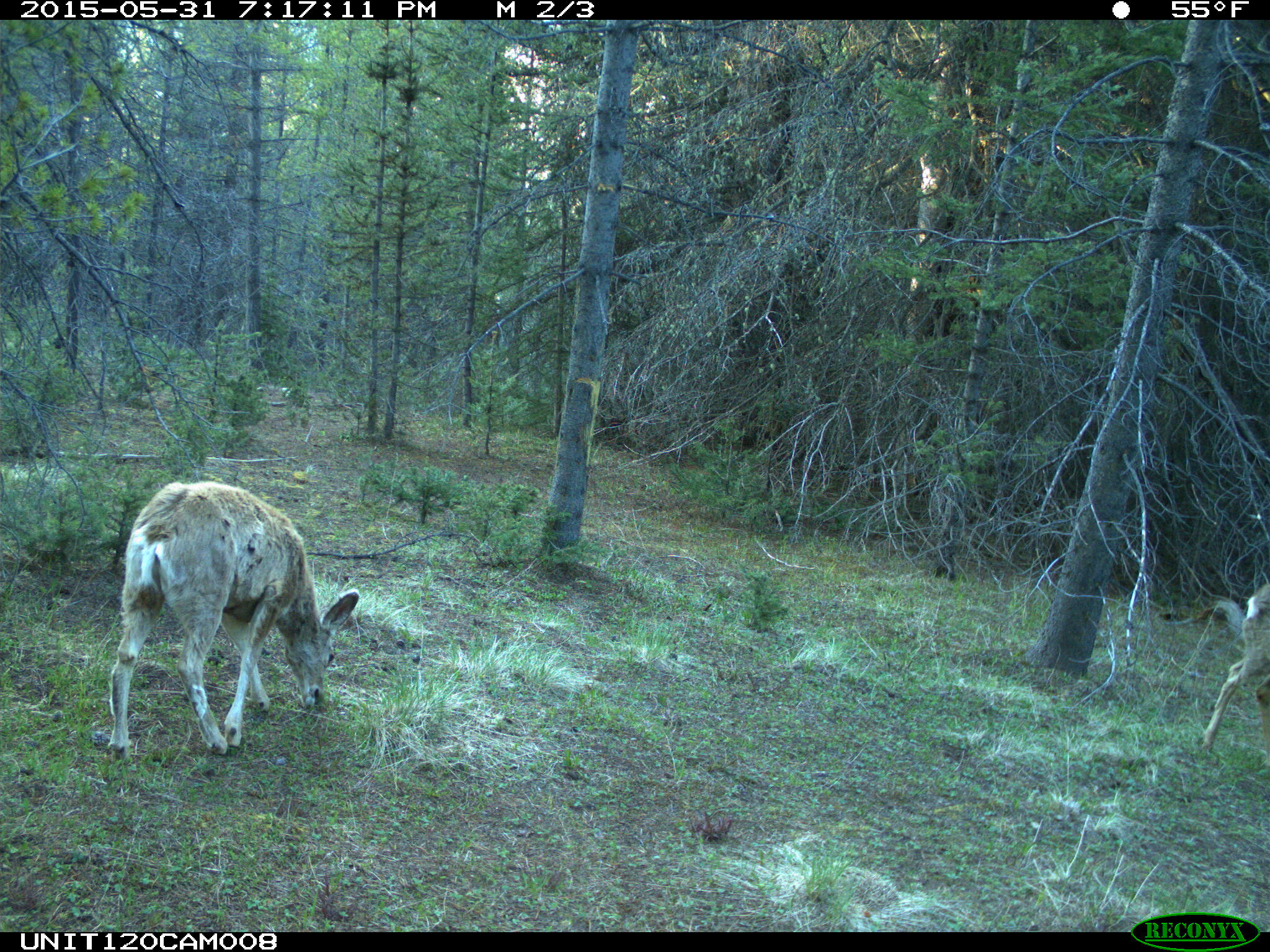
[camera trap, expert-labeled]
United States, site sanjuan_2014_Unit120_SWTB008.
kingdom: Animalia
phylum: Chordata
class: Mammalia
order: Artiodactyla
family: Cervidae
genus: Odocoileus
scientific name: Odocoileus hemionus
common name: mule deer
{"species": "Odocoileus hemionus (mule deer)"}